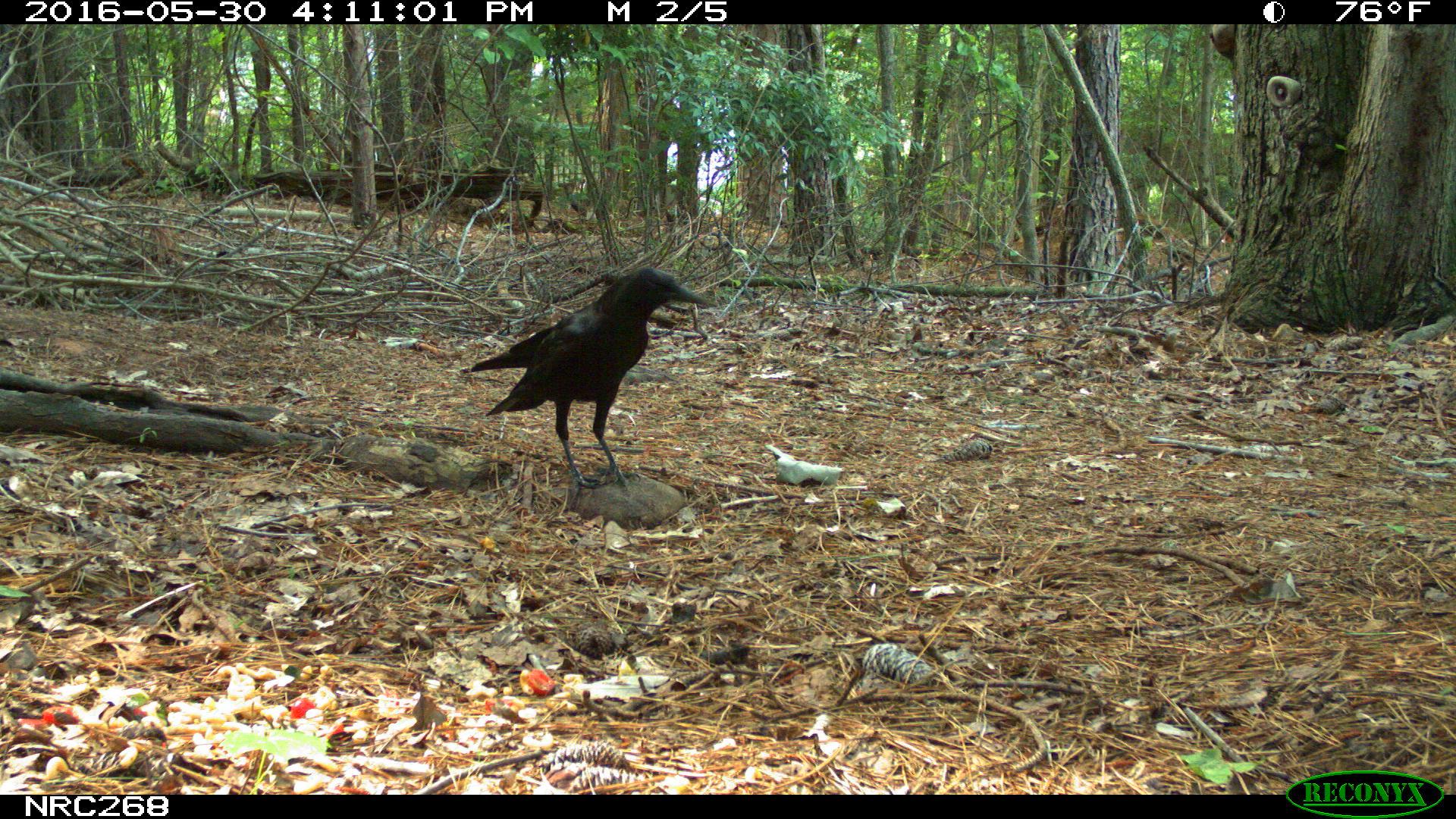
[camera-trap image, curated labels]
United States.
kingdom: Animalia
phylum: Chordata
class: Aves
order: Passeriformes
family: Corvidae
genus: Corvus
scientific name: Corvus brachyrhynchos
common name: american crow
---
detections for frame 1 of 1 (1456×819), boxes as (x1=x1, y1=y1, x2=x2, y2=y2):
American Crow: (x1=486, y1=265, x2=715, y2=491)